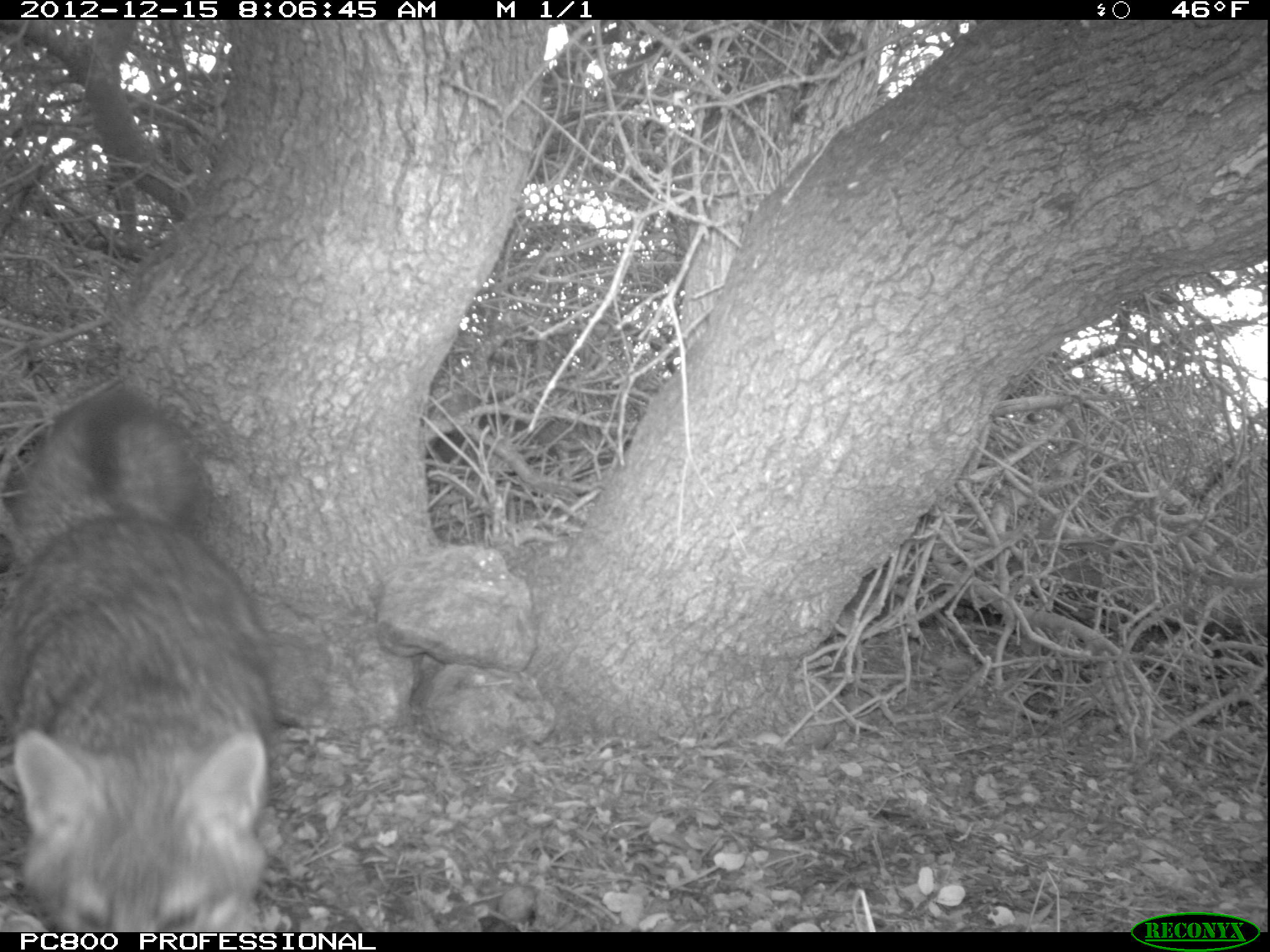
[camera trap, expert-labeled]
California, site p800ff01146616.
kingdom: Animalia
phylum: Chordata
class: Mammalia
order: Carnivora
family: Canidae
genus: Urocyon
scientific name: Urocyon littoralis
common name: island fox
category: fox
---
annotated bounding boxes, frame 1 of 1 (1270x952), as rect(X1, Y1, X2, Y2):
fox: rect(0, 387, 278, 932)